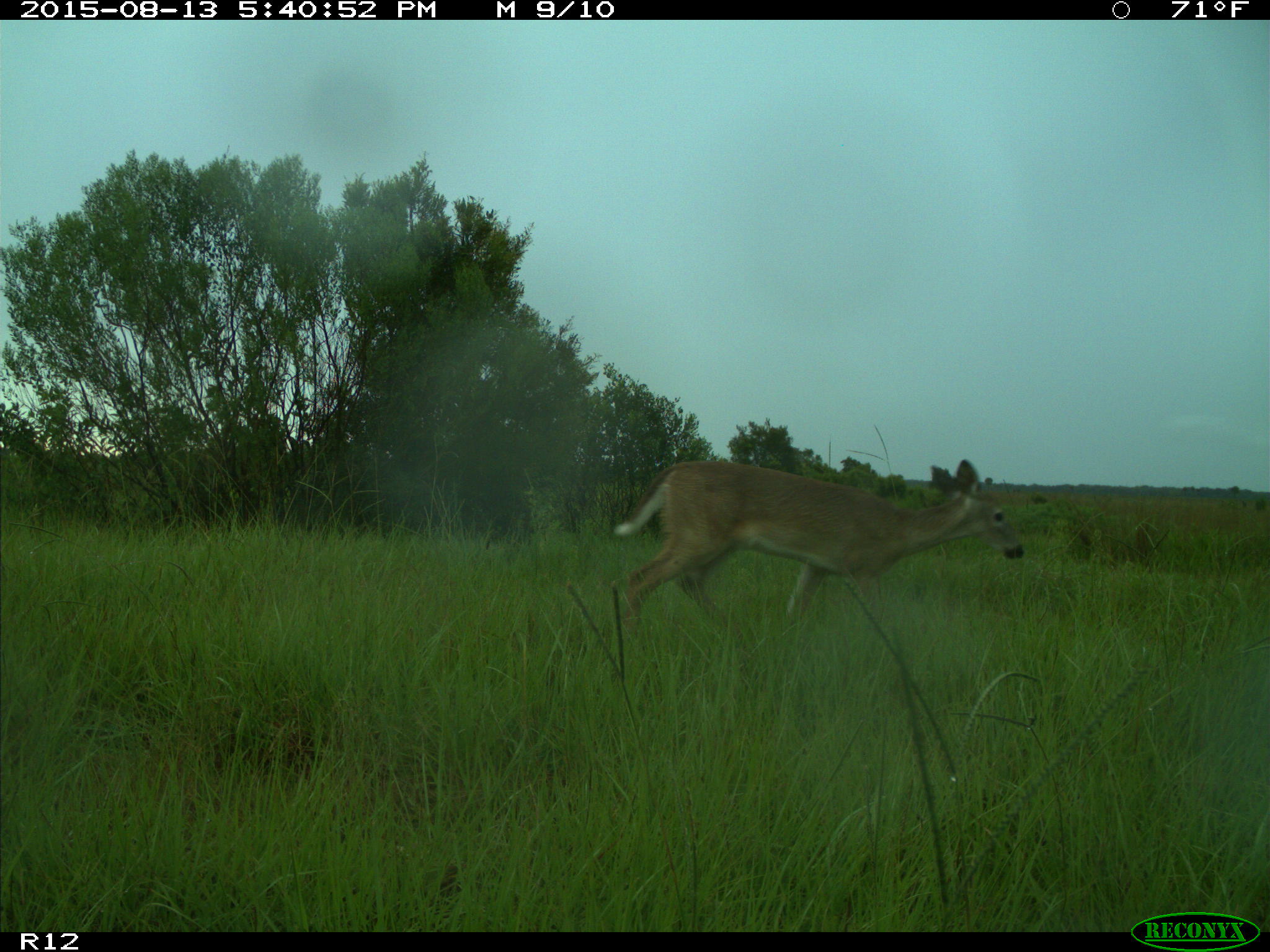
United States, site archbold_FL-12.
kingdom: Animalia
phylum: Chordata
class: Mammalia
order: Artiodactyla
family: Cervidae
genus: Odocoileus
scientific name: Odocoileus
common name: deer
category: unidentified deer